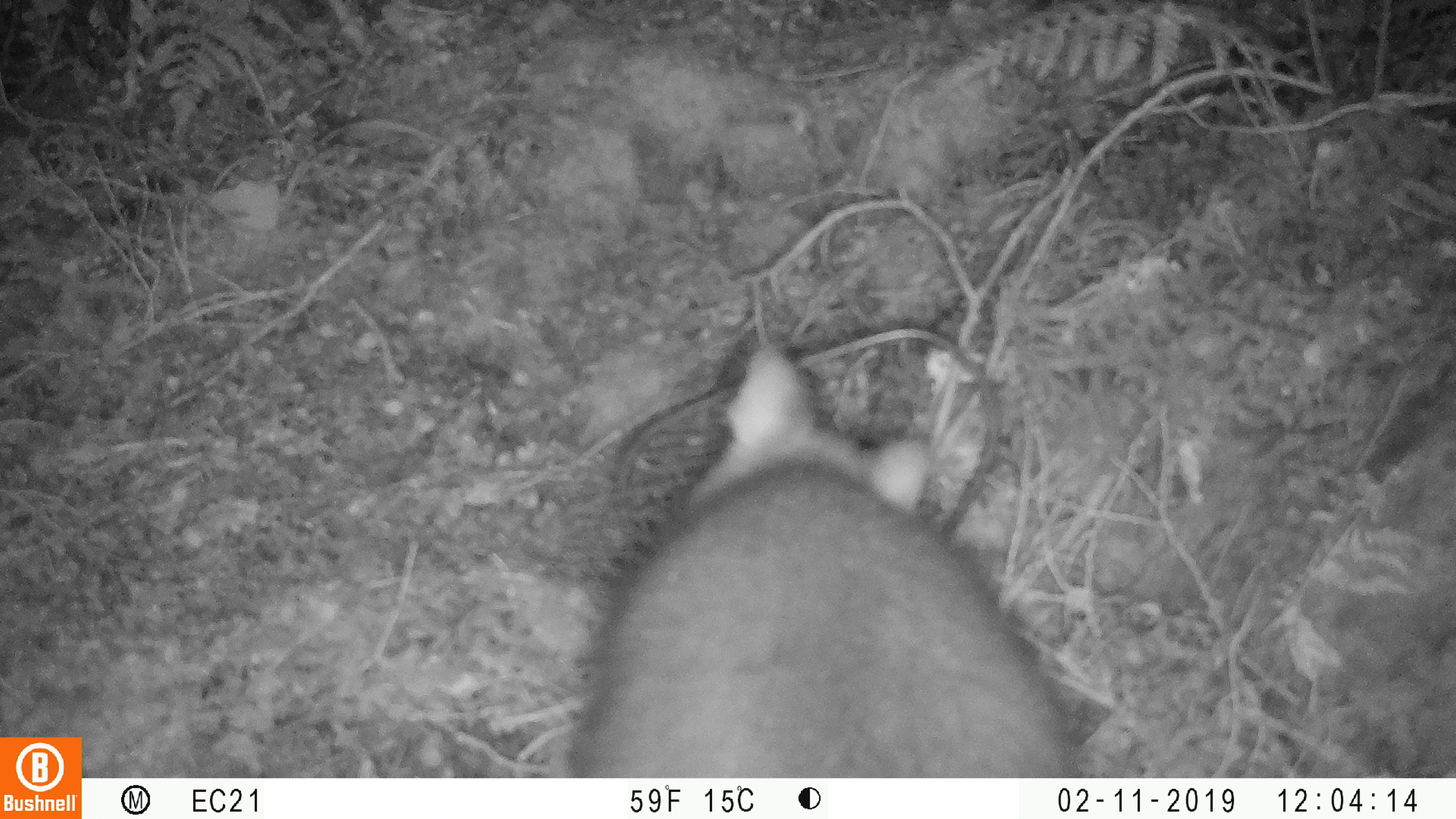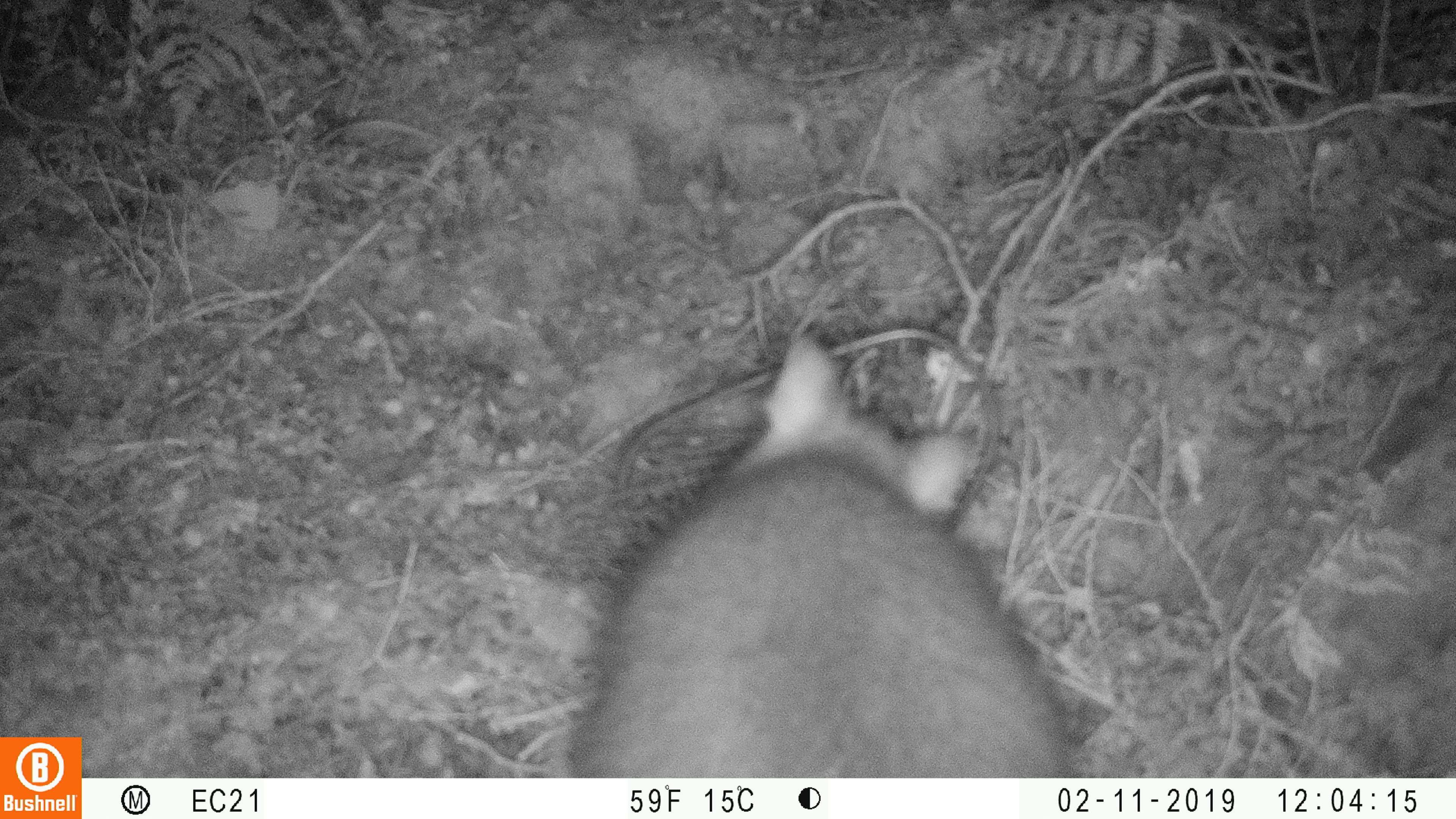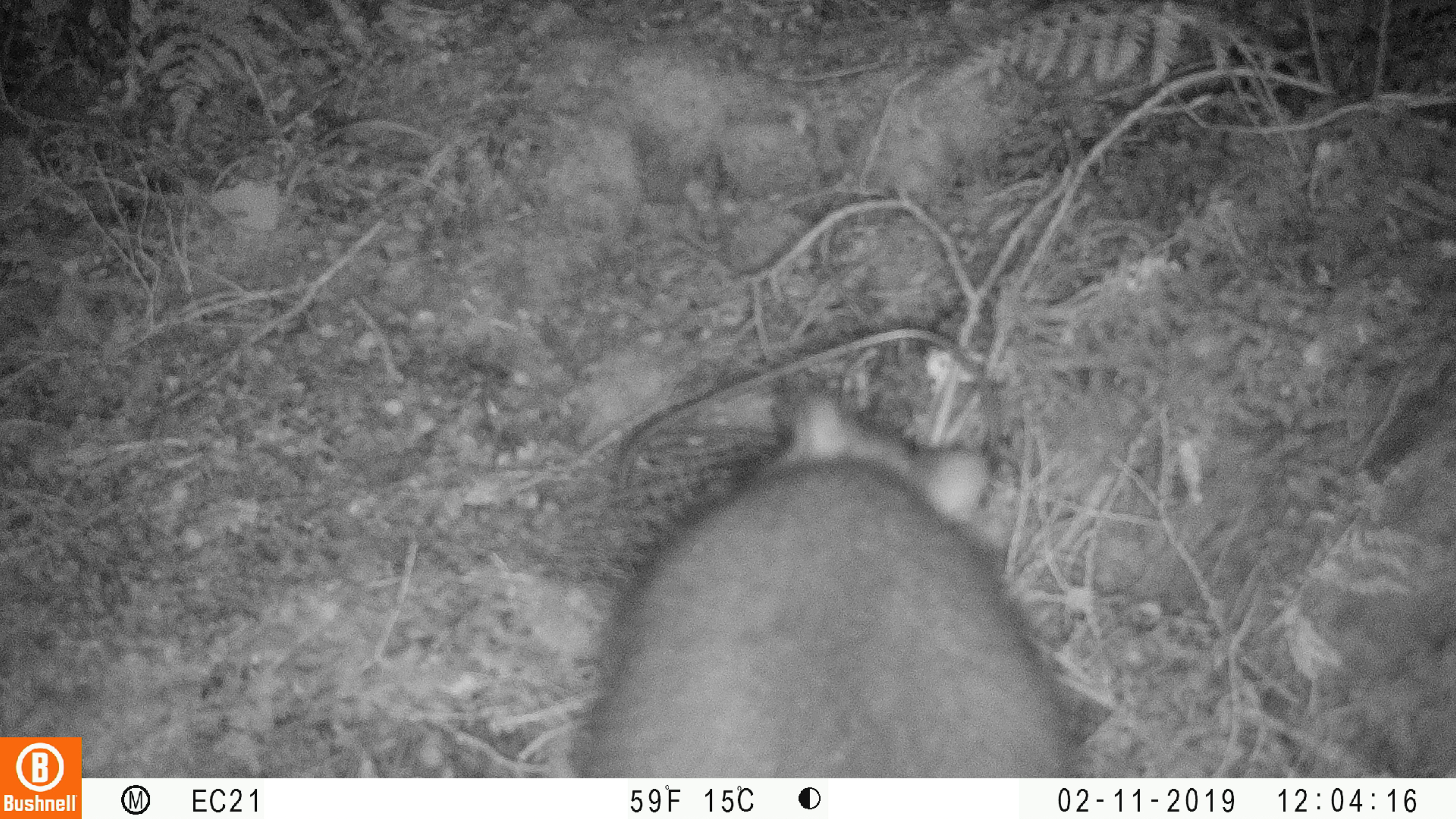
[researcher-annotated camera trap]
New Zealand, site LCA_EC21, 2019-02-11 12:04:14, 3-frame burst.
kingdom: Animalia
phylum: Chordata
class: Mammalia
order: Diprotodontia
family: Phalangeridae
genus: Trichosurus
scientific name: Trichosurus vulpecula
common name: common brushtail possum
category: possum